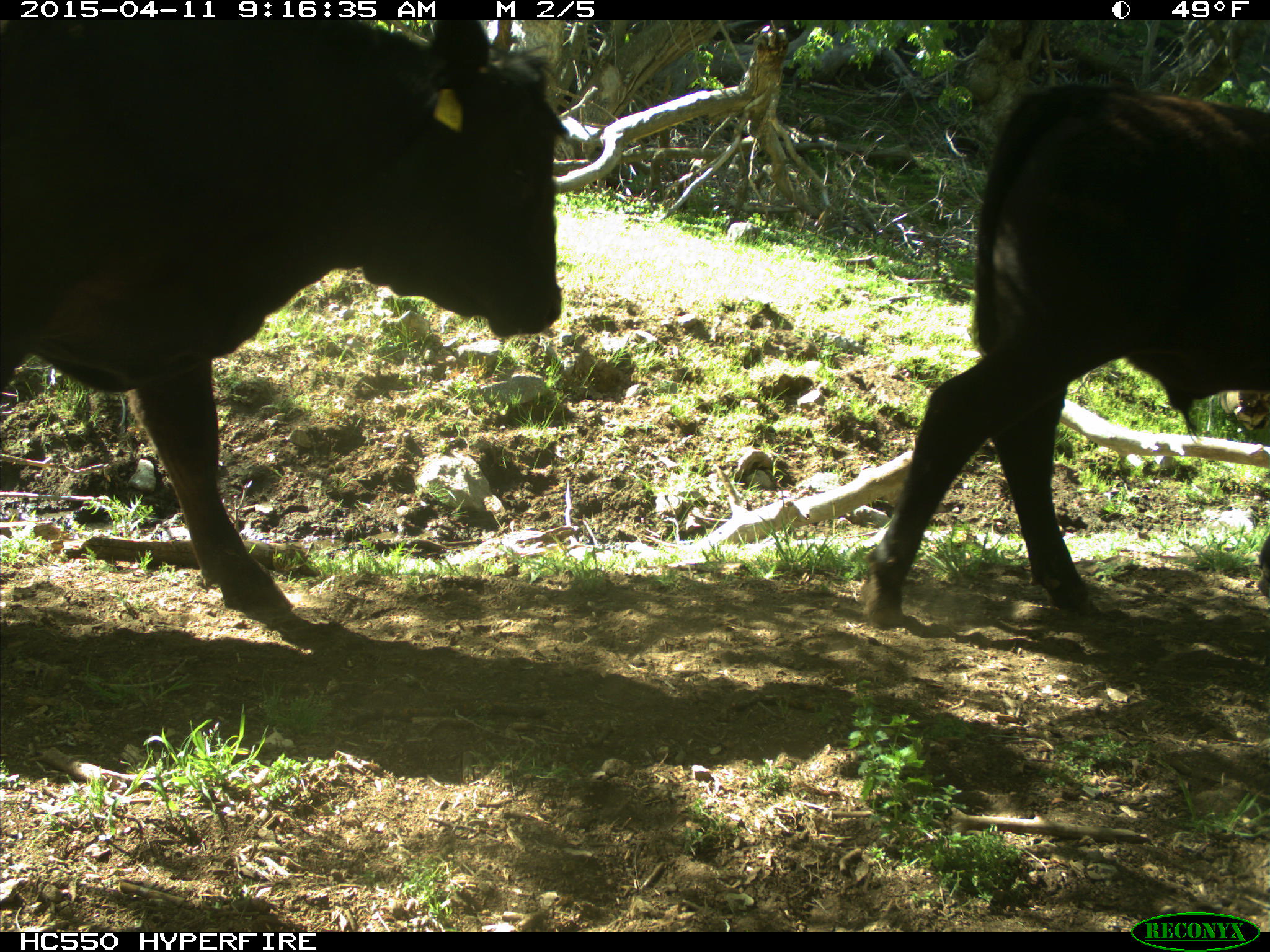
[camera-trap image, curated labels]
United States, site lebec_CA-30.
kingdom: Animalia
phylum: Chordata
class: Mammalia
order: Artiodactyla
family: Bovidae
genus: Bos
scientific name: Bos taurus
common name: domestic cow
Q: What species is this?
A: Bos taurus (domestic cow).